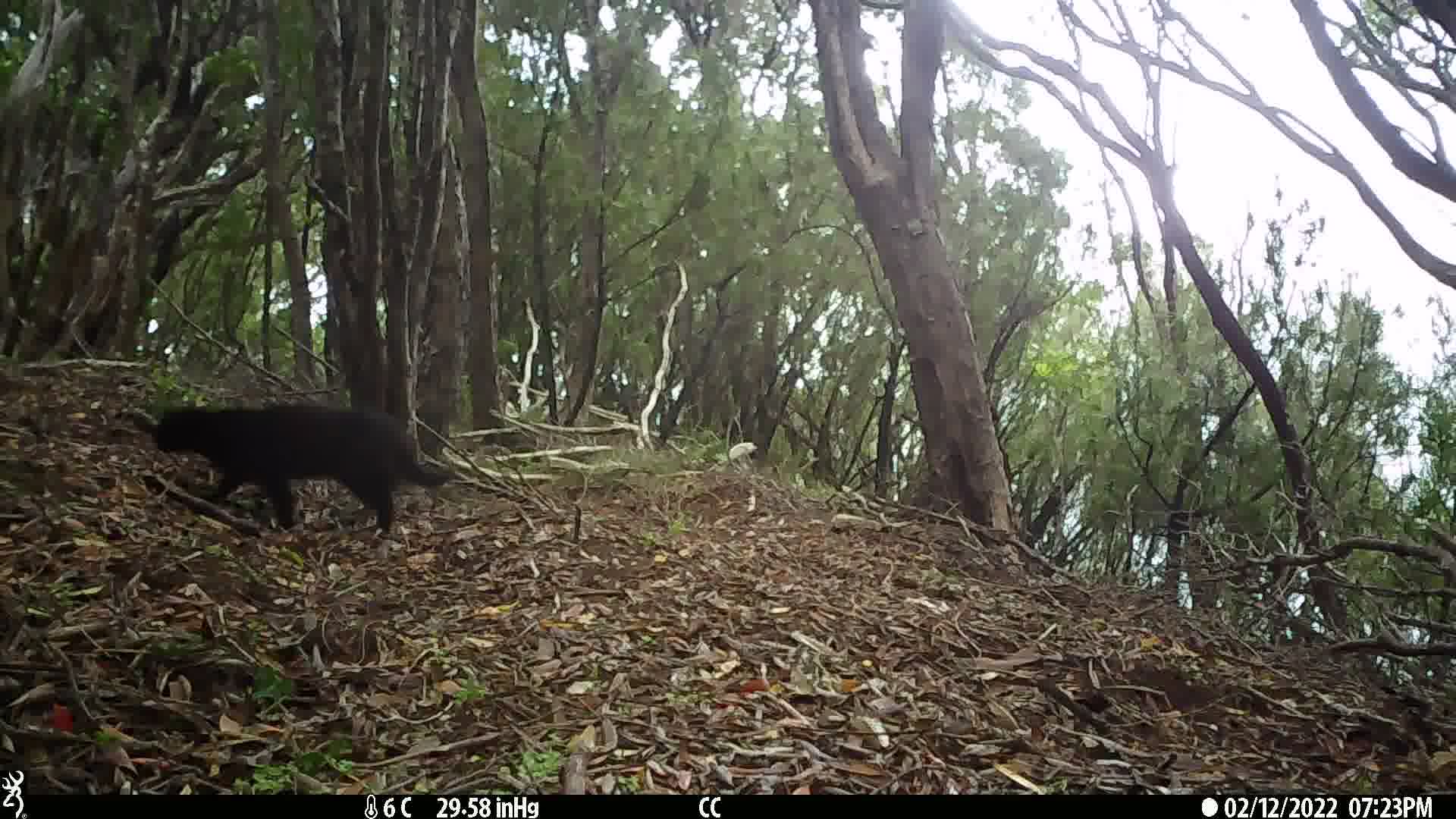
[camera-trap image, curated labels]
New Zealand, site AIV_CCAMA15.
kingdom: Animalia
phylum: Chordata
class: Mammalia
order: Carnivora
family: Felidae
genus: Felis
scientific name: Felis catus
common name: domestic cat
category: cat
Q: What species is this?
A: Cat (domestic cat) (Felis catus).